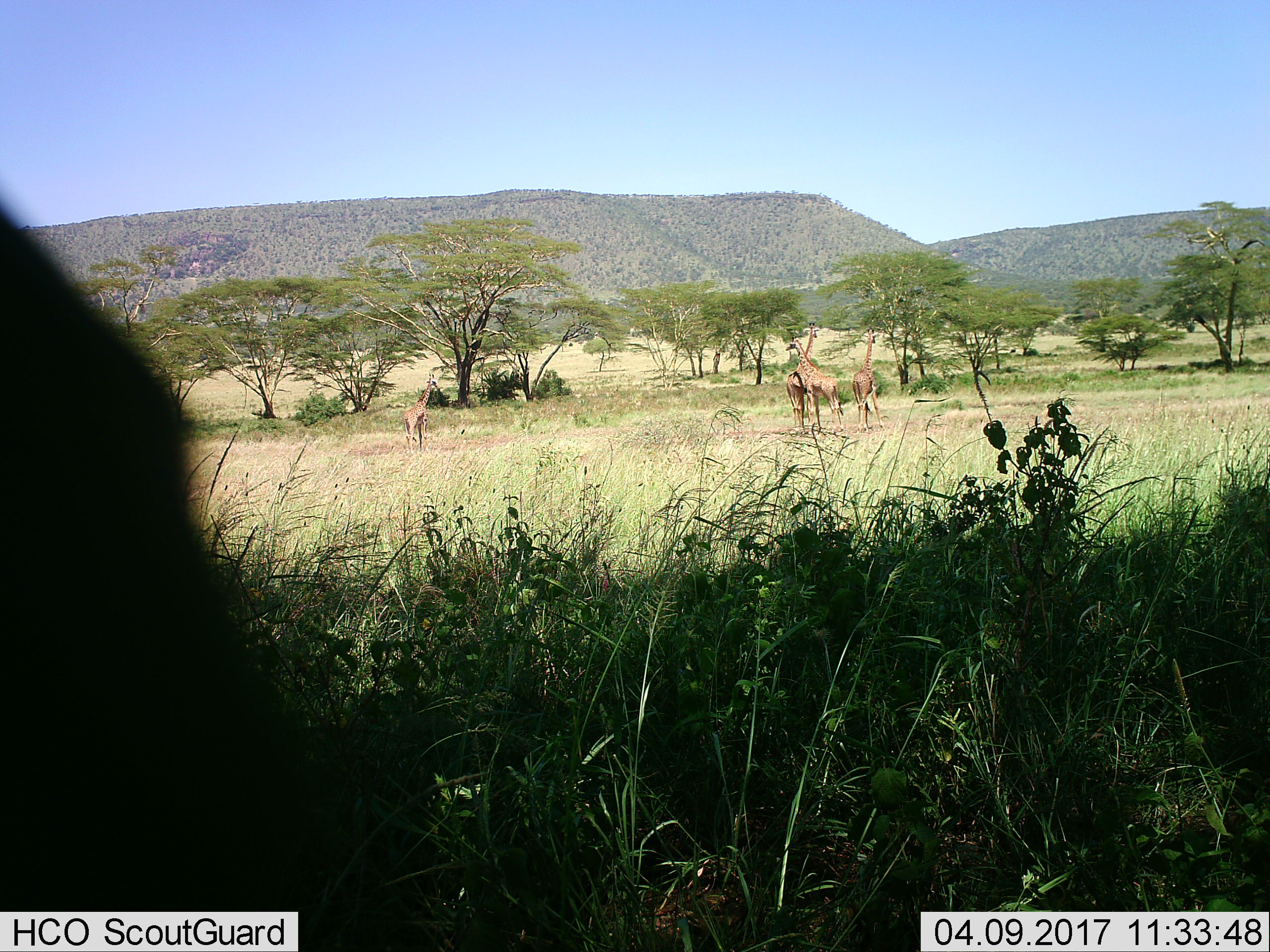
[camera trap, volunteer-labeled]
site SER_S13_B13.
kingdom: Animalia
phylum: Chordata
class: Mammalia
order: Artiodactyla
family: Giraffidae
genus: Giraffa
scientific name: Giraffa camelopardalis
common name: giraffe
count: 4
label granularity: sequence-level